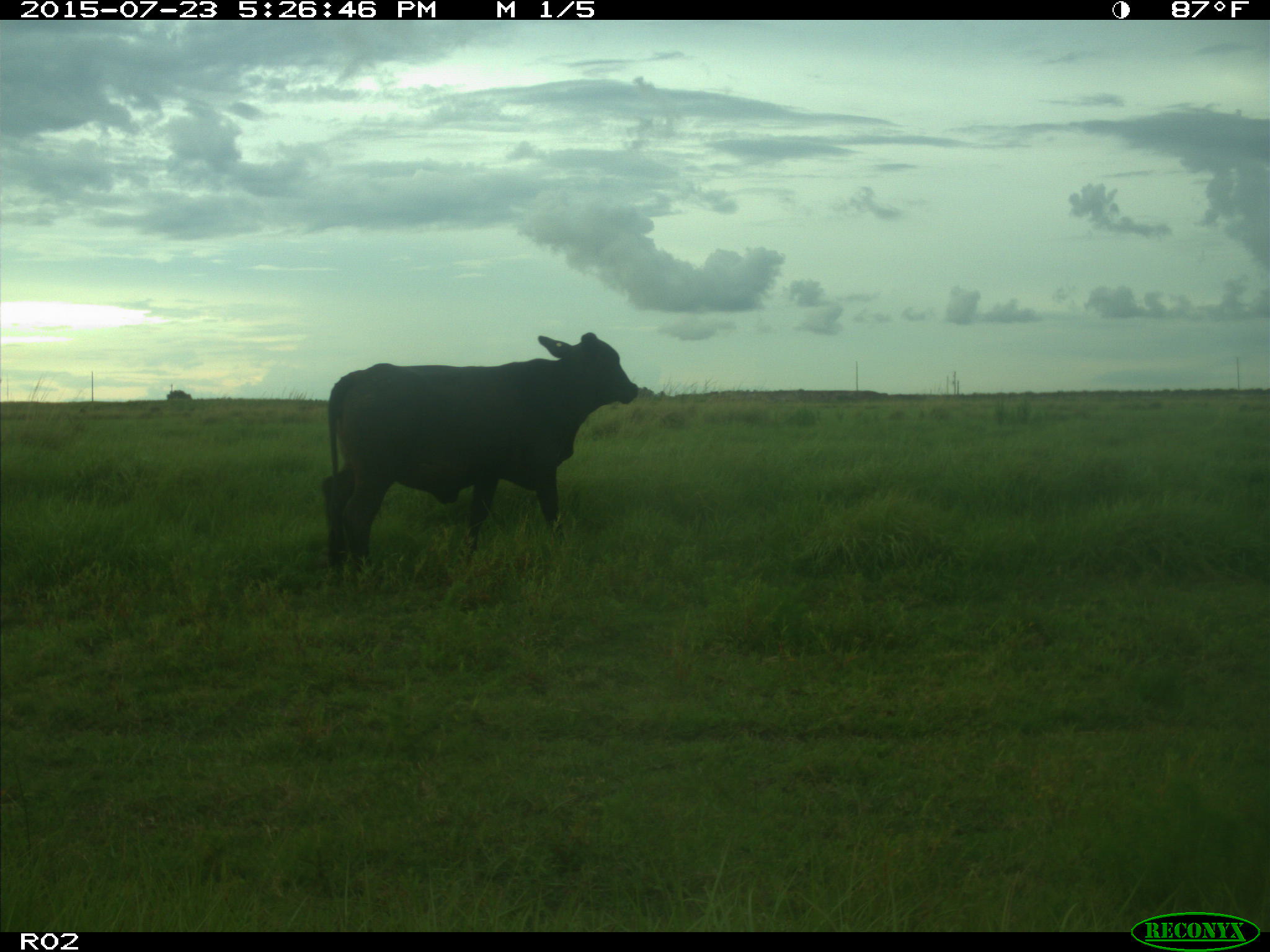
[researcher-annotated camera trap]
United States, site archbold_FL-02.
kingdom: Animalia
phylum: Chordata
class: Mammalia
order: Artiodactyla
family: Bovidae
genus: Bos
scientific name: Bos taurus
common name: domestic cow